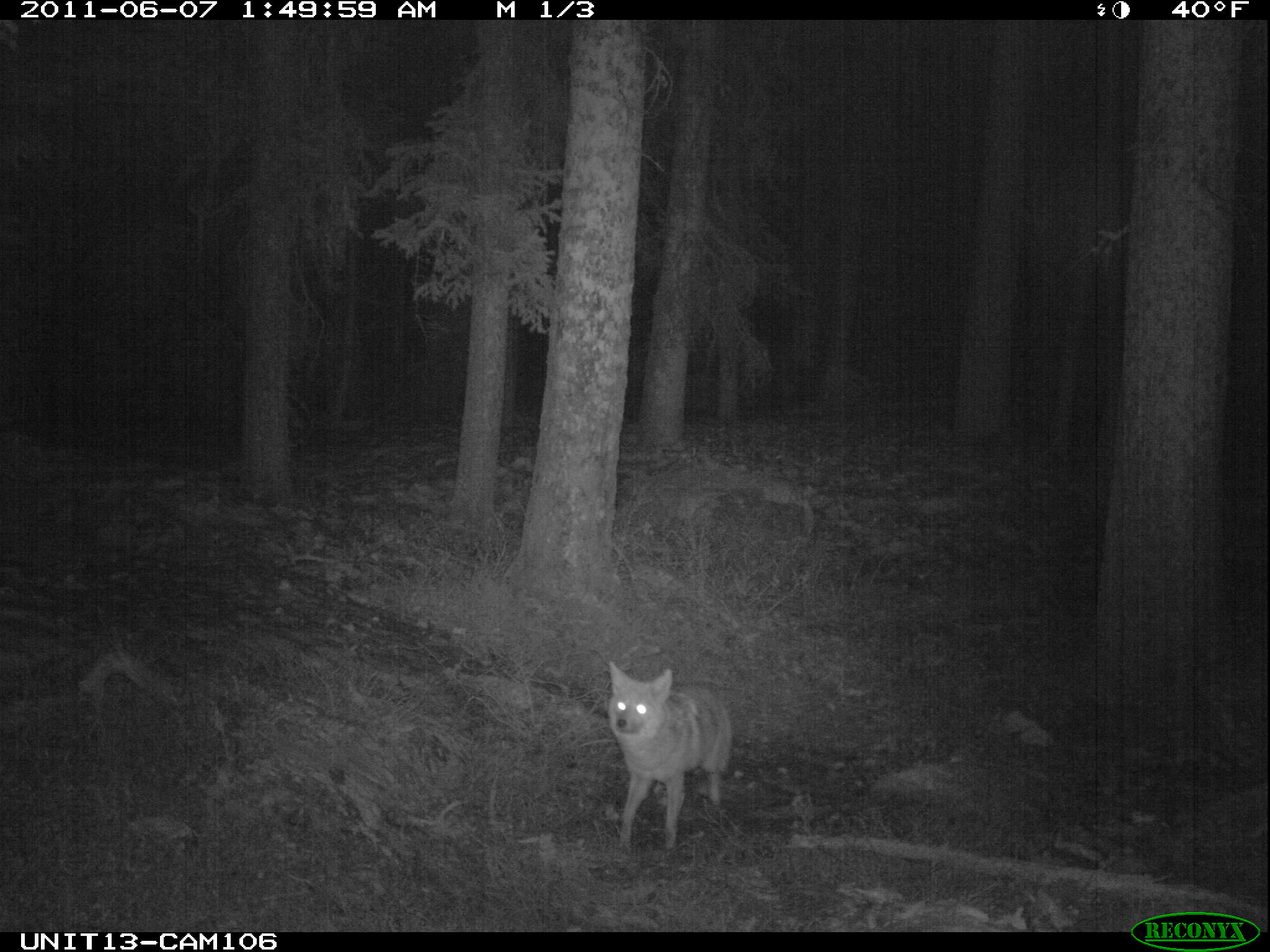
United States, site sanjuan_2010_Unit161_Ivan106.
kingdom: Animalia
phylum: Chordata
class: Mammalia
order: Carnivora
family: Canidae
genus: Canis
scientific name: Canis latrans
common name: coyote